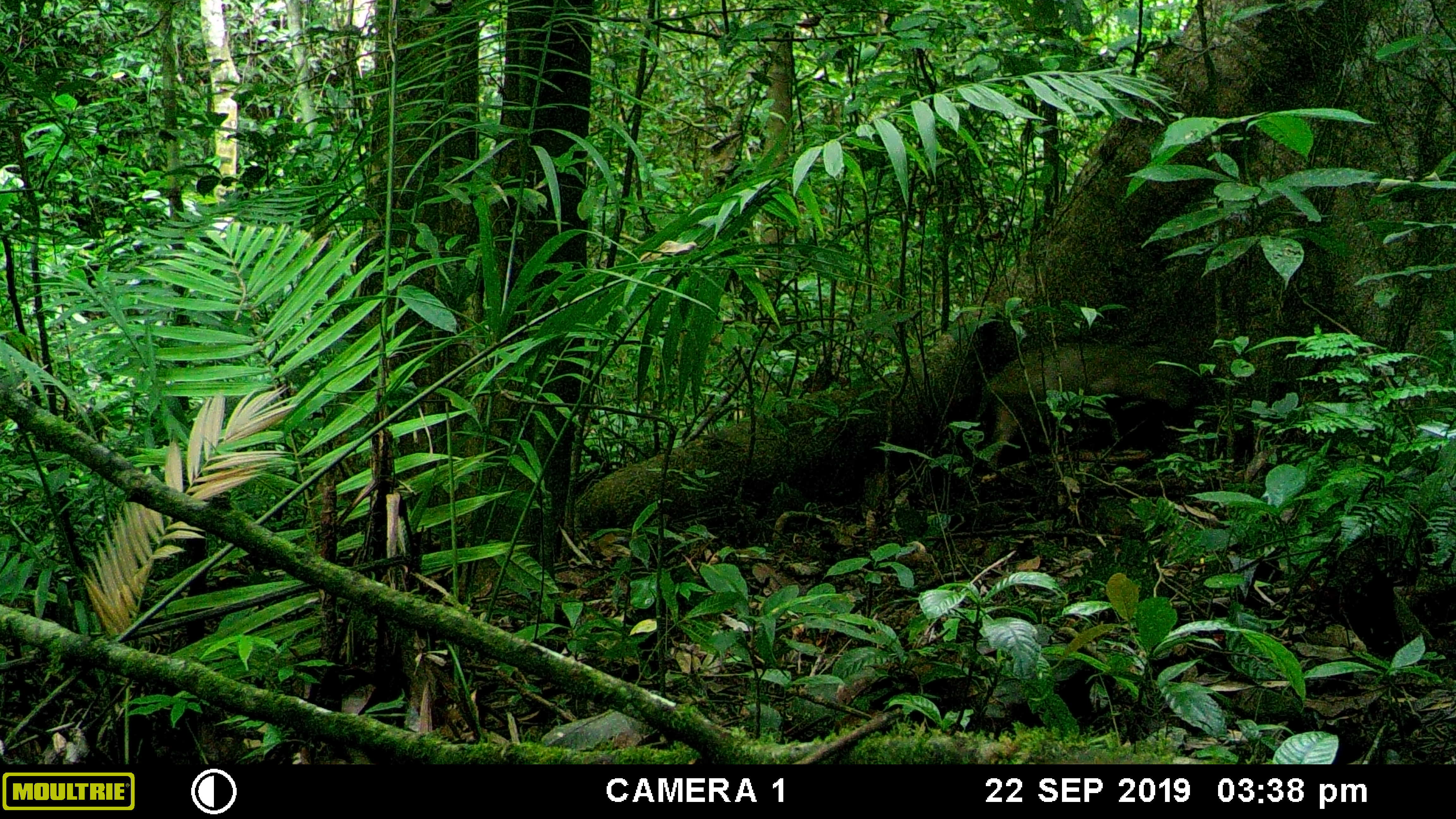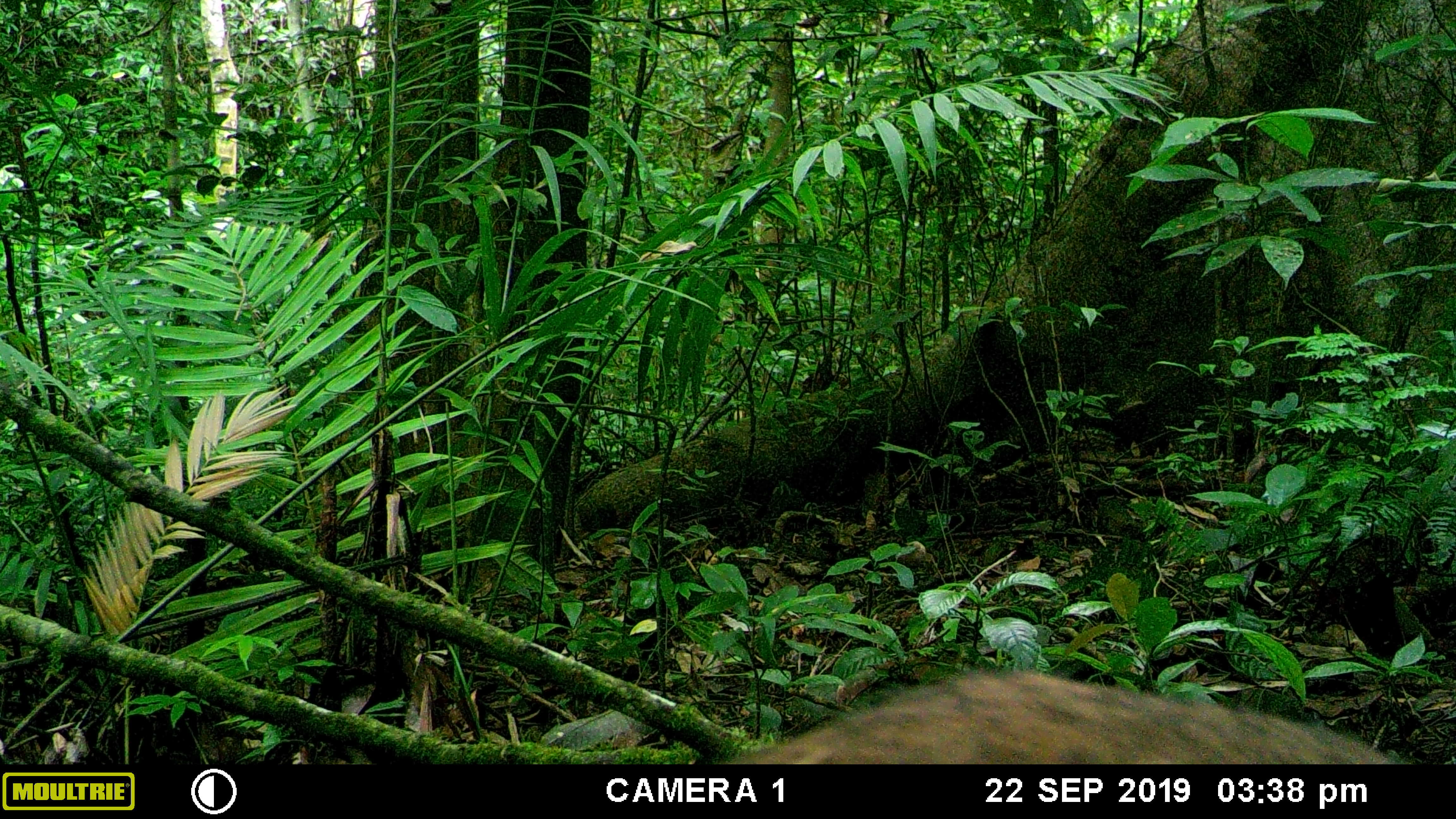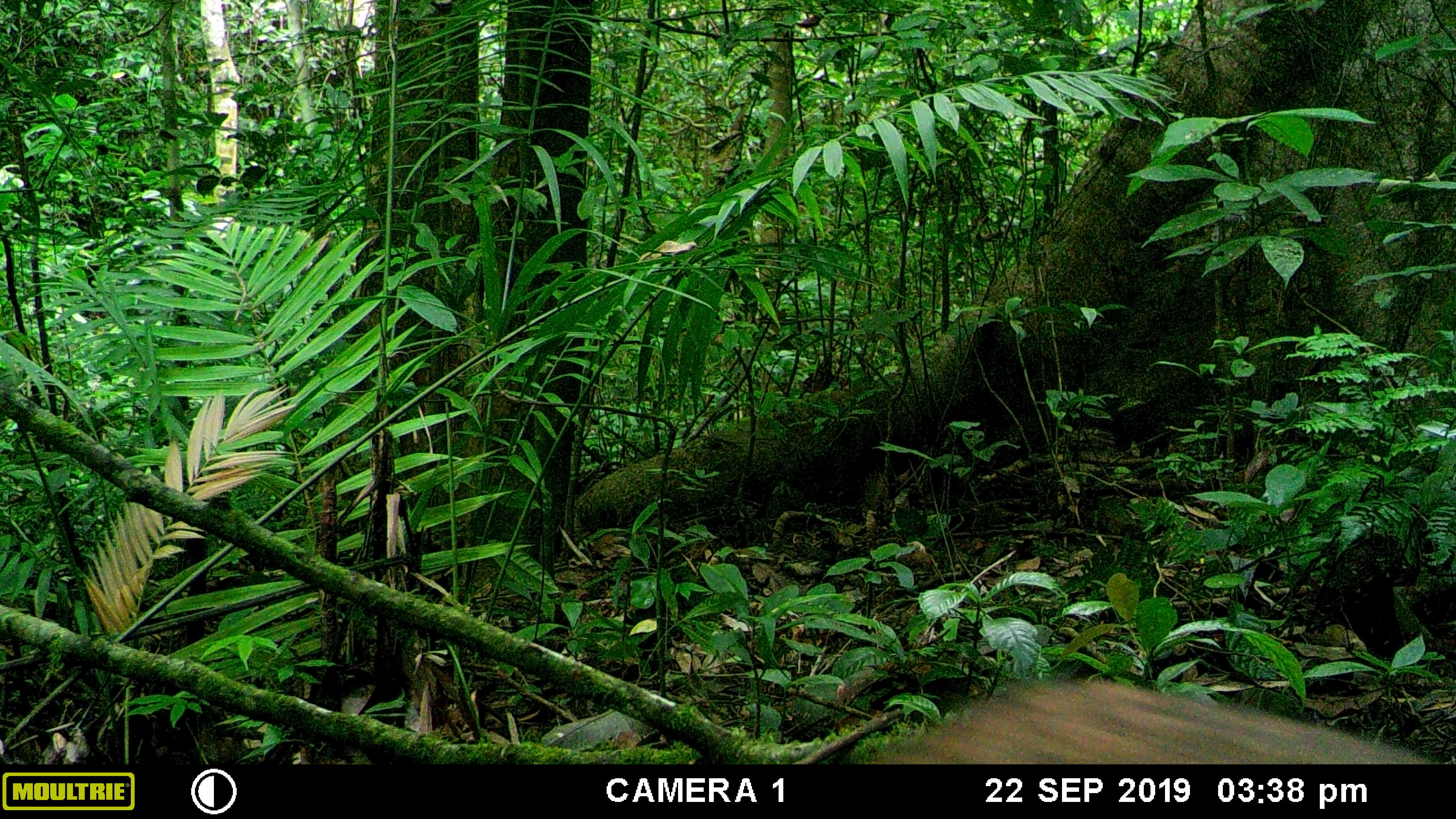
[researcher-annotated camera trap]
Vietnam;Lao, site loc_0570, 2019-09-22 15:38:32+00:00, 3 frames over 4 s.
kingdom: Animalia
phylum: Chordata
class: Mammalia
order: Artiodactyla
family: Suidae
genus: Sus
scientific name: Sus scrofa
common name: eurasian wild pig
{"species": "eurasian wild pig (Sus scrofa)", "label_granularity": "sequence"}